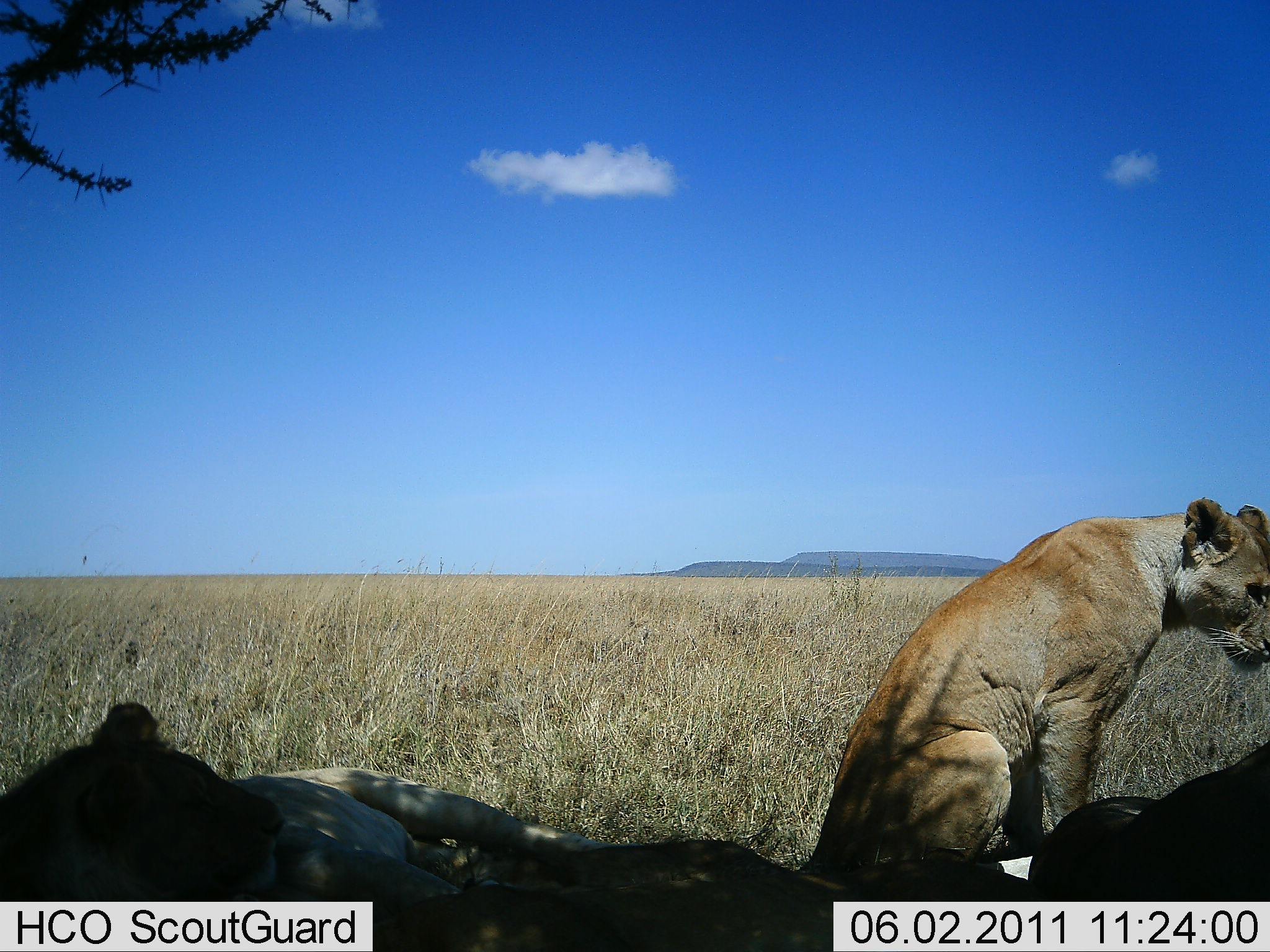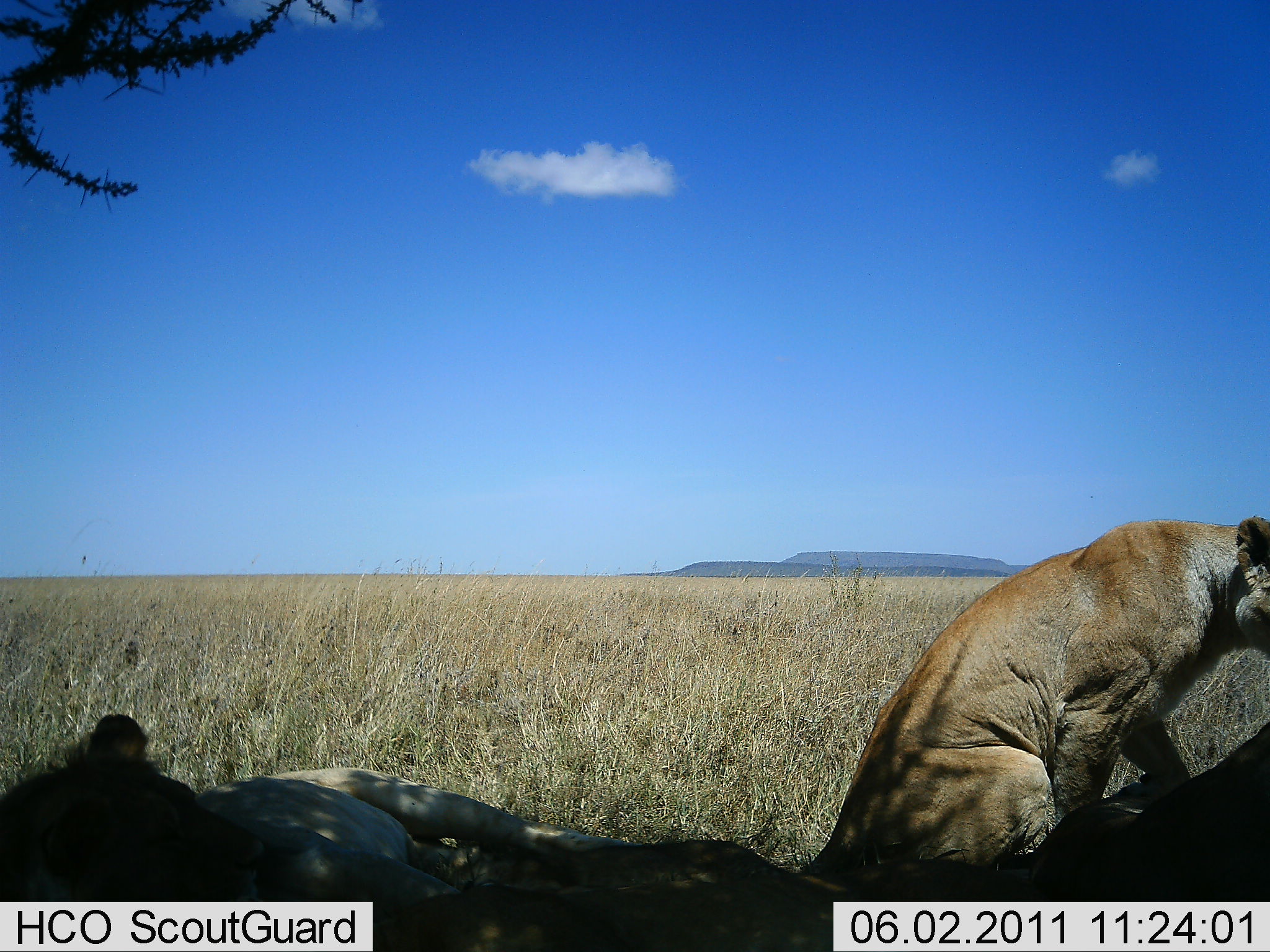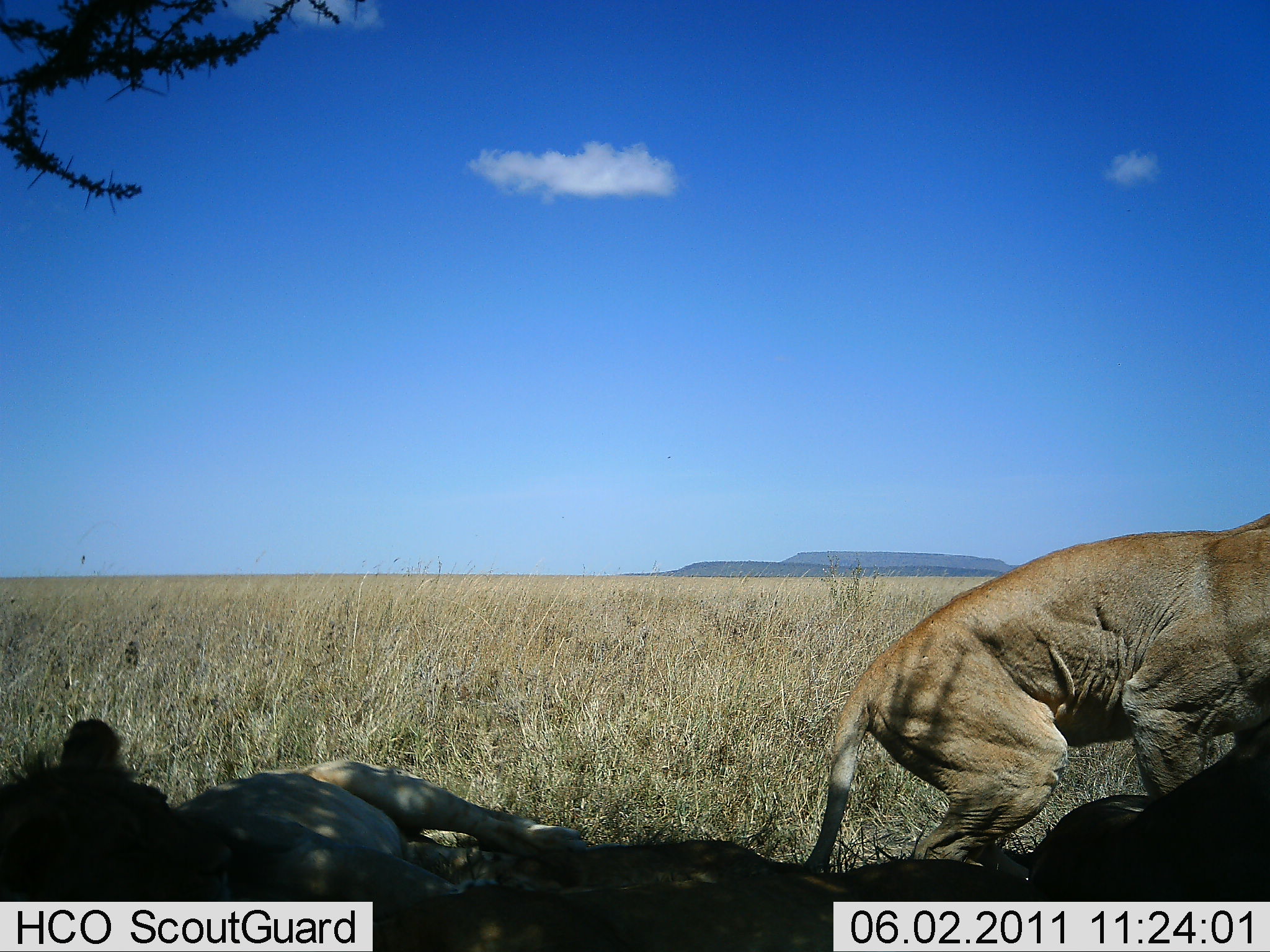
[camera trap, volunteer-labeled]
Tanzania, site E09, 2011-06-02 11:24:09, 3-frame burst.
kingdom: Animalia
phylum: Chordata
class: Mammalia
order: Carnivora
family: Felidae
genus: Panthera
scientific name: Panthera leo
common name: lion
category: lionfemale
Lionfemale (lion) (Panthera leo), count 3. Behavior (volunteer vote fractions): standing 17%, resting 89%, moving 22%, interacting 11%. Young present (vote fraction): 11%. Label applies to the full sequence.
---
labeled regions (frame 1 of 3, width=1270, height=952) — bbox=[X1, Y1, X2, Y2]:
animal: bbox=[805, 496, 1270, 872]; bbox=[1, 701, 607, 952]; bbox=[359, 838, 866, 952]; bbox=[1029, 738, 1270, 952]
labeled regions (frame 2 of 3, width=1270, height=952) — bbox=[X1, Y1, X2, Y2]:
animal: bbox=[803, 519, 1270, 878]; bbox=[0, 713, 646, 952]; bbox=[366, 829, 895, 952]; bbox=[1033, 718, 1270, 952]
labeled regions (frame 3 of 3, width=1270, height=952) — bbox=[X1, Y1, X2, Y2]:
animal: bbox=[800, 512, 1270, 878]; bbox=[1, 716, 588, 952]; bbox=[405, 826, 1051, 952]; bbox=[988, 755, 1270, 902]